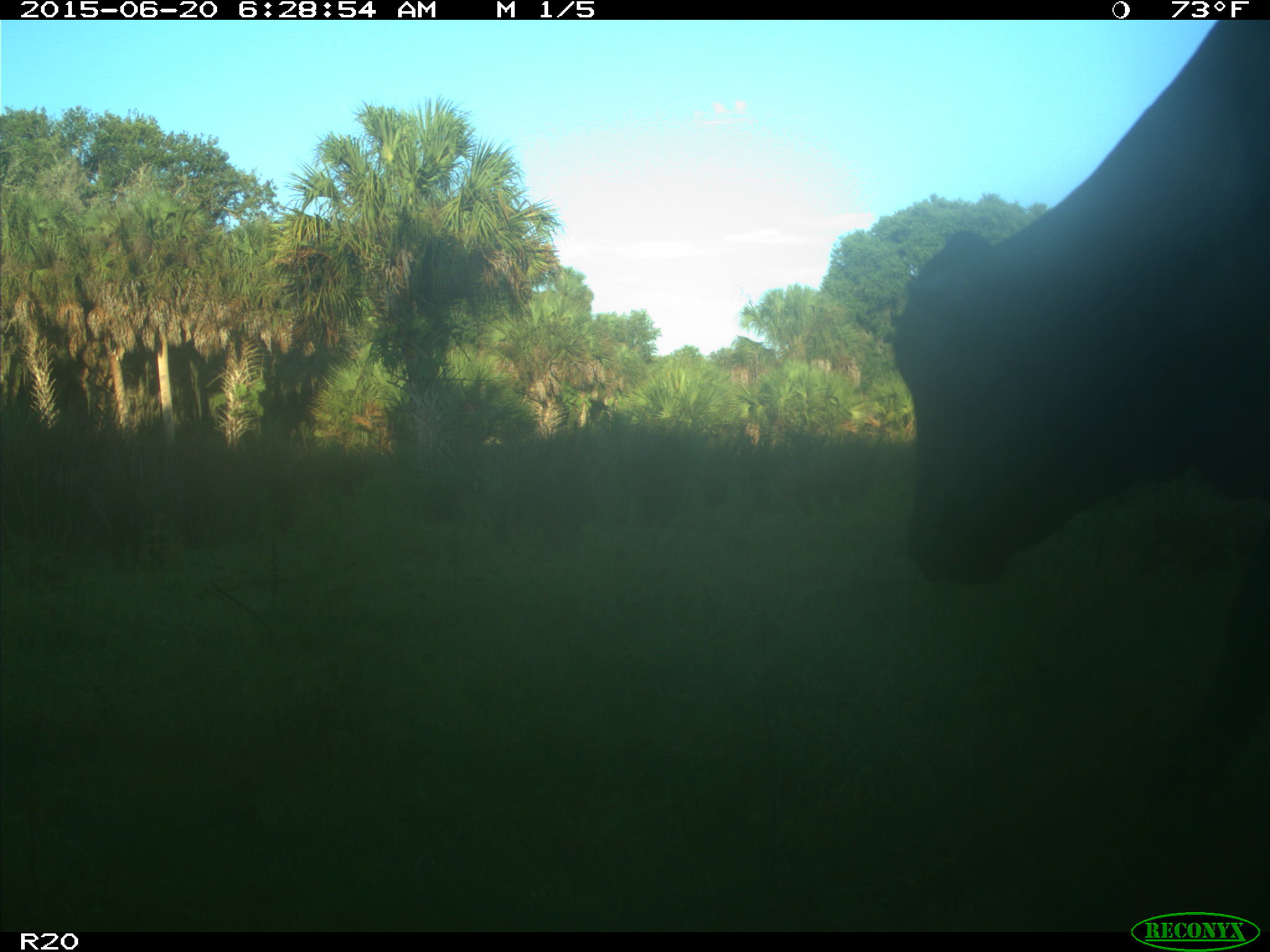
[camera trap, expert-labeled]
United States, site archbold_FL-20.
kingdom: Animalia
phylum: Chordata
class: Mammalia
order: Artiodactyla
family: Bovidae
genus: Bos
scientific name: Bos taurus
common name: domestic cow